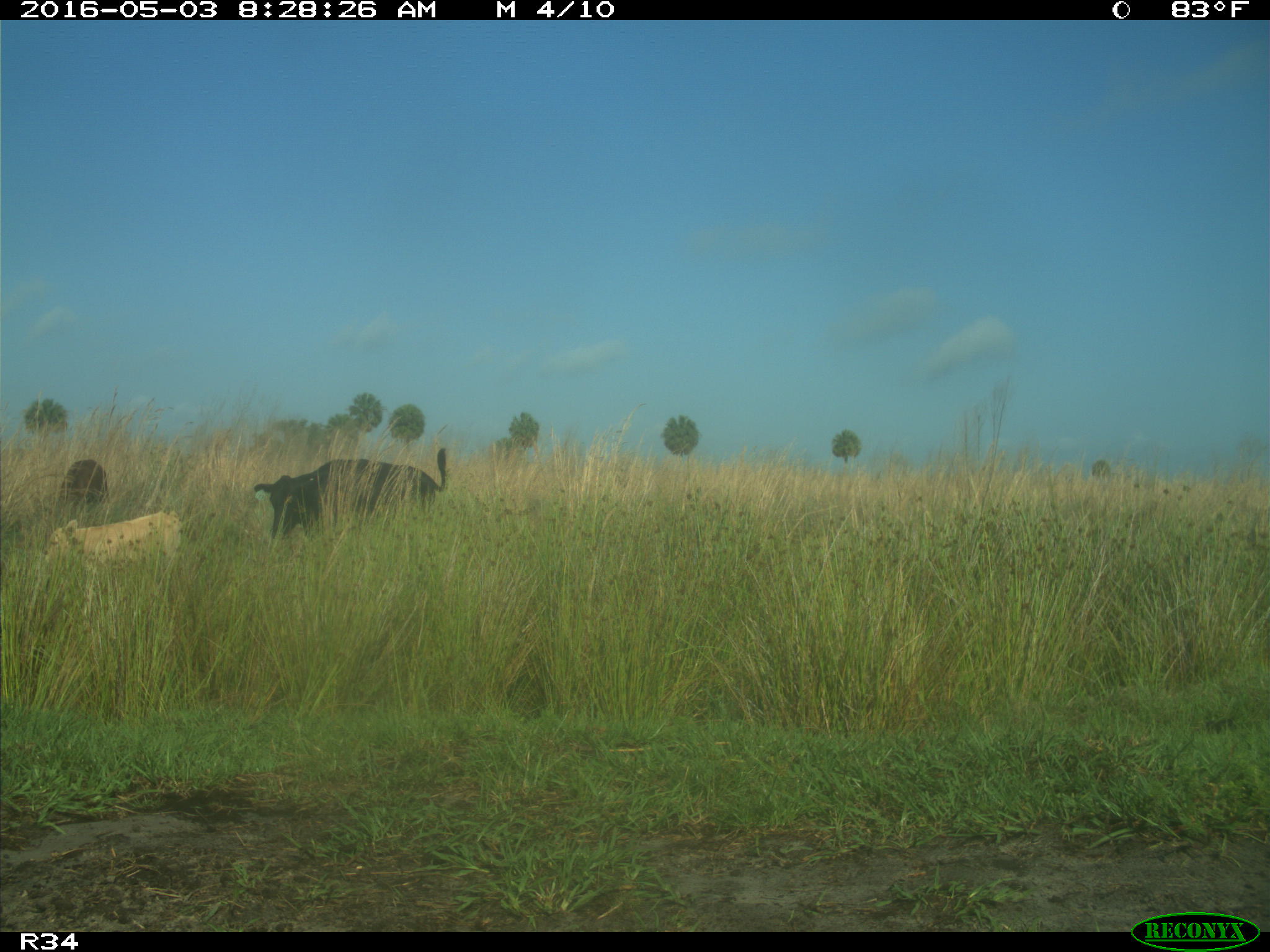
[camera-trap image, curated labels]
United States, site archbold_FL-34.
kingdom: Animalia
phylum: Chordata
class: Mammalia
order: Artiodactyla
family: Bovidae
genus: Bos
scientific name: Bos taurus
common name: domestic cow